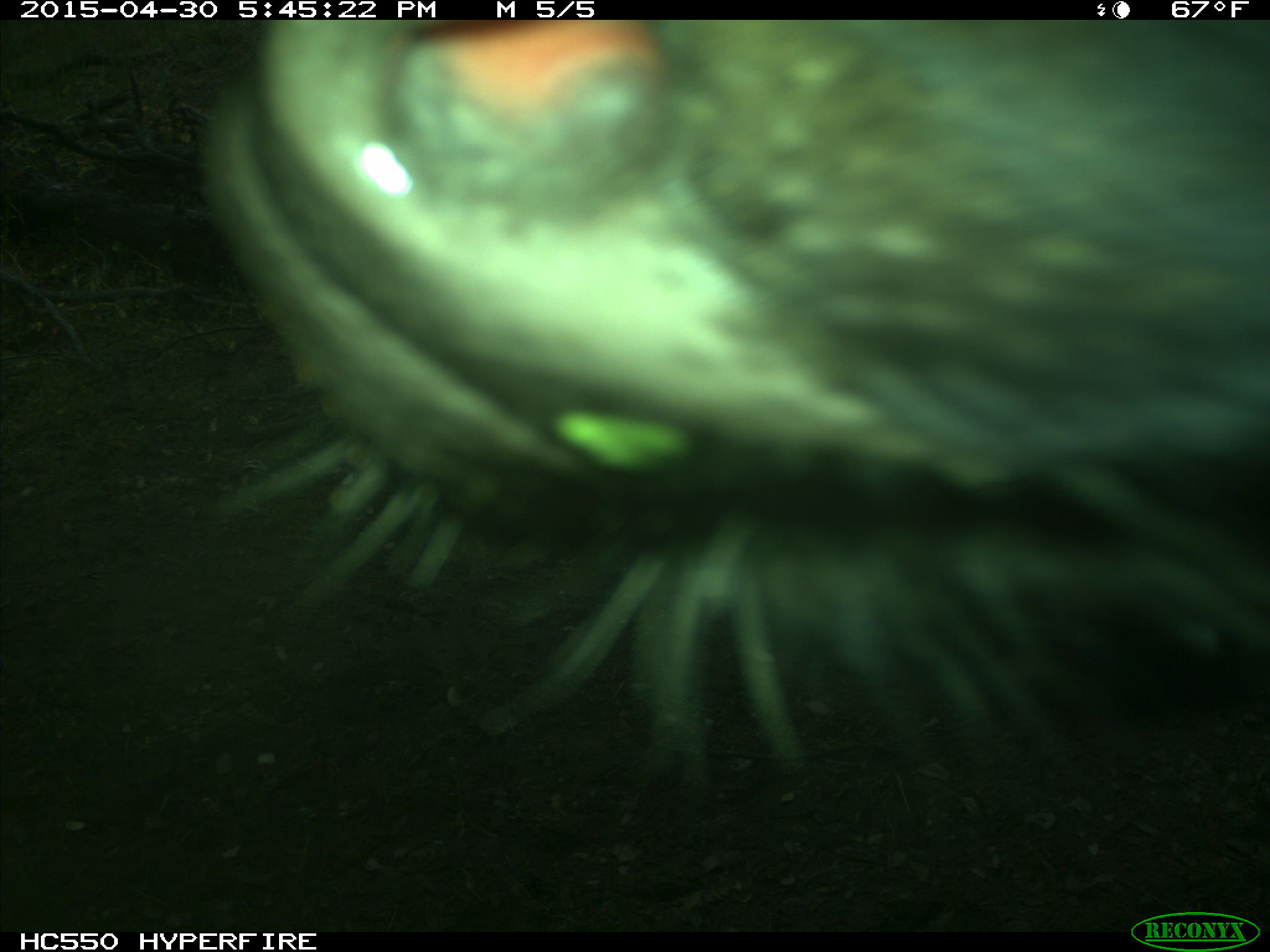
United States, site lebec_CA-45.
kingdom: Animalia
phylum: Chordata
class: Mammalia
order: Artiodactyla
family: Bovidae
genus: Bos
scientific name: Bos taurus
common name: domestic cow